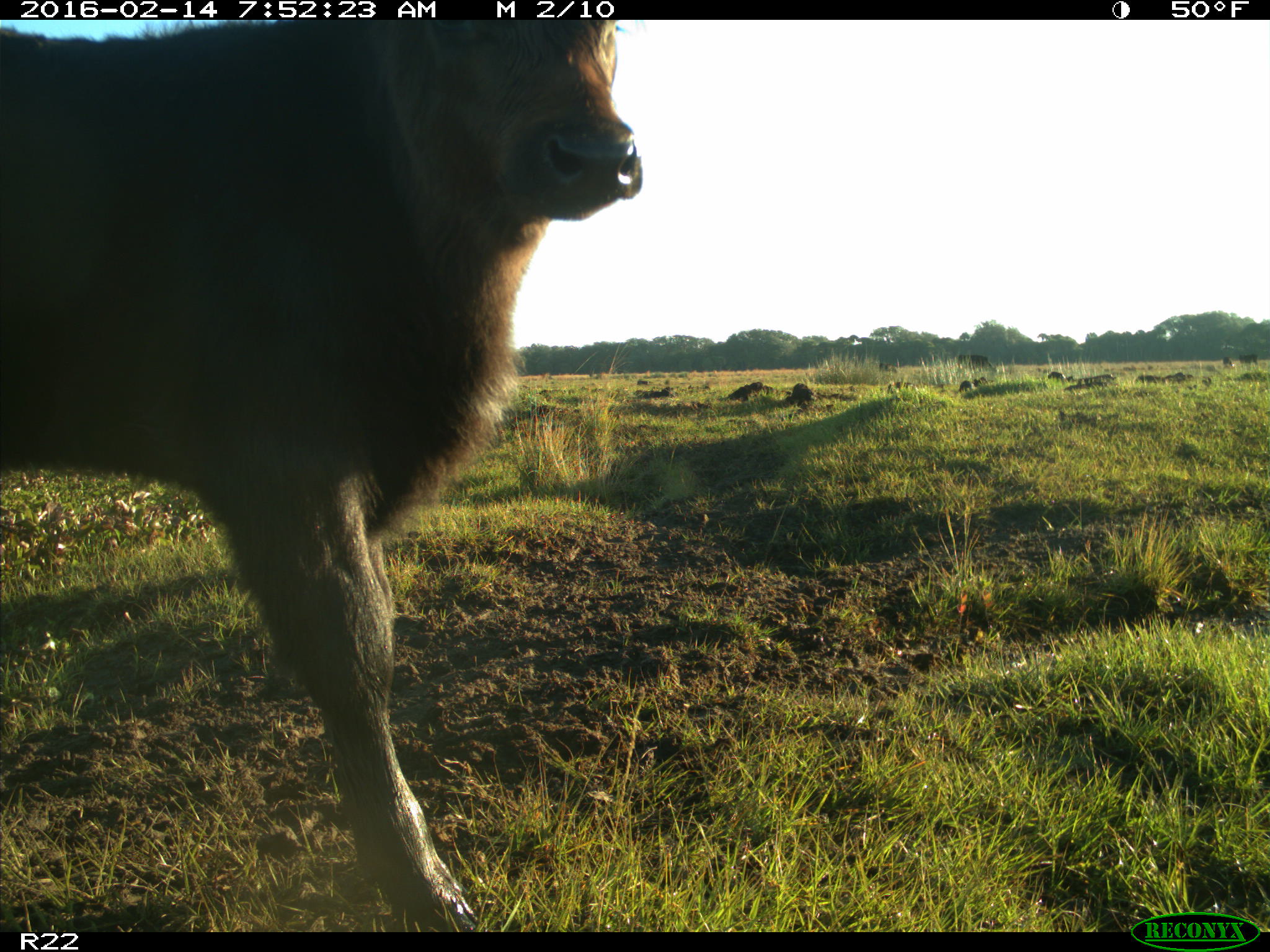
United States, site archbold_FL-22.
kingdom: Animalia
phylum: Chordata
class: Mammalia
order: Artiodactyla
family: Bovidae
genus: Bos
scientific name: Bos taurus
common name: domestic cow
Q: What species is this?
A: Bos taurus (domestic cow).